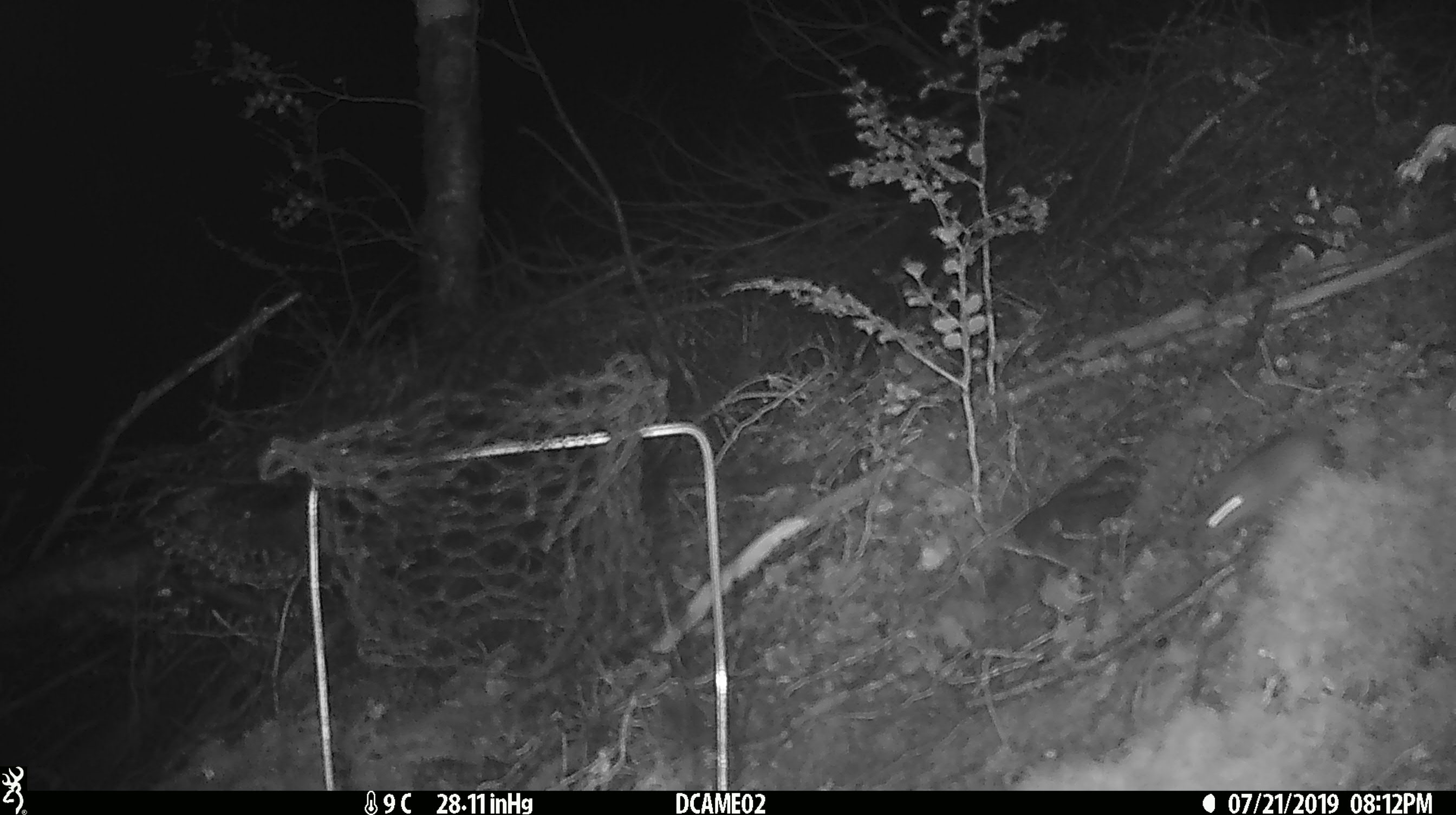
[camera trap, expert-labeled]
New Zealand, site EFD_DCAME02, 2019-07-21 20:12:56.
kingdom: Animalia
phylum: Chordata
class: Mammalia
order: Rodentia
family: Muridae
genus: Mus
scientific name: Mus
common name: mouse